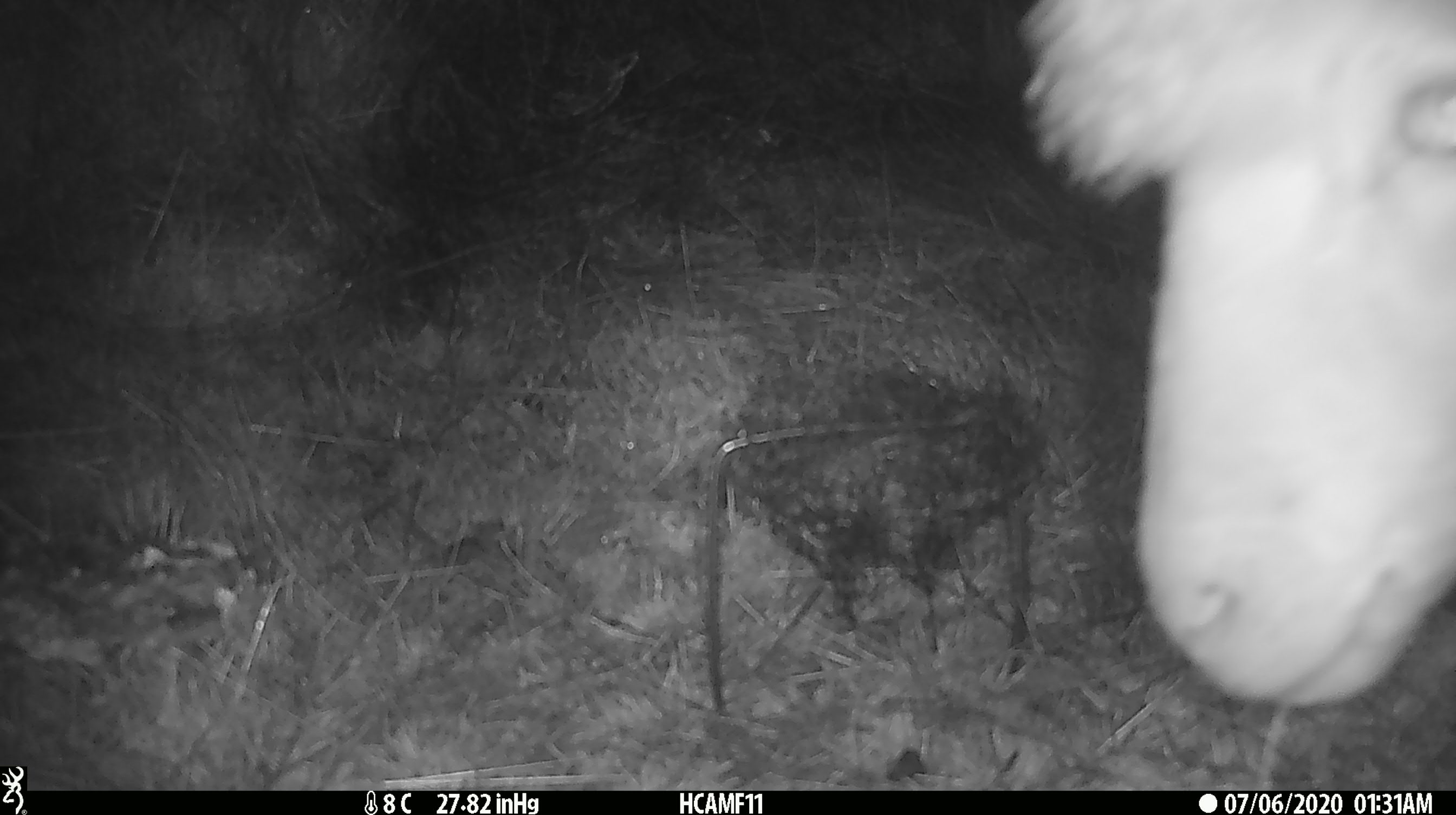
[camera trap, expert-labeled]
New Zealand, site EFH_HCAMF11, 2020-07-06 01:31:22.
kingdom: Animalia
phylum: Chordata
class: Mammalia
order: Artiodactyla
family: Bovidae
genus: Ovis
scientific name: Ovis aries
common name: domestic sheep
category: sheep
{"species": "sheep (domestic sheep) (Ovis aries)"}